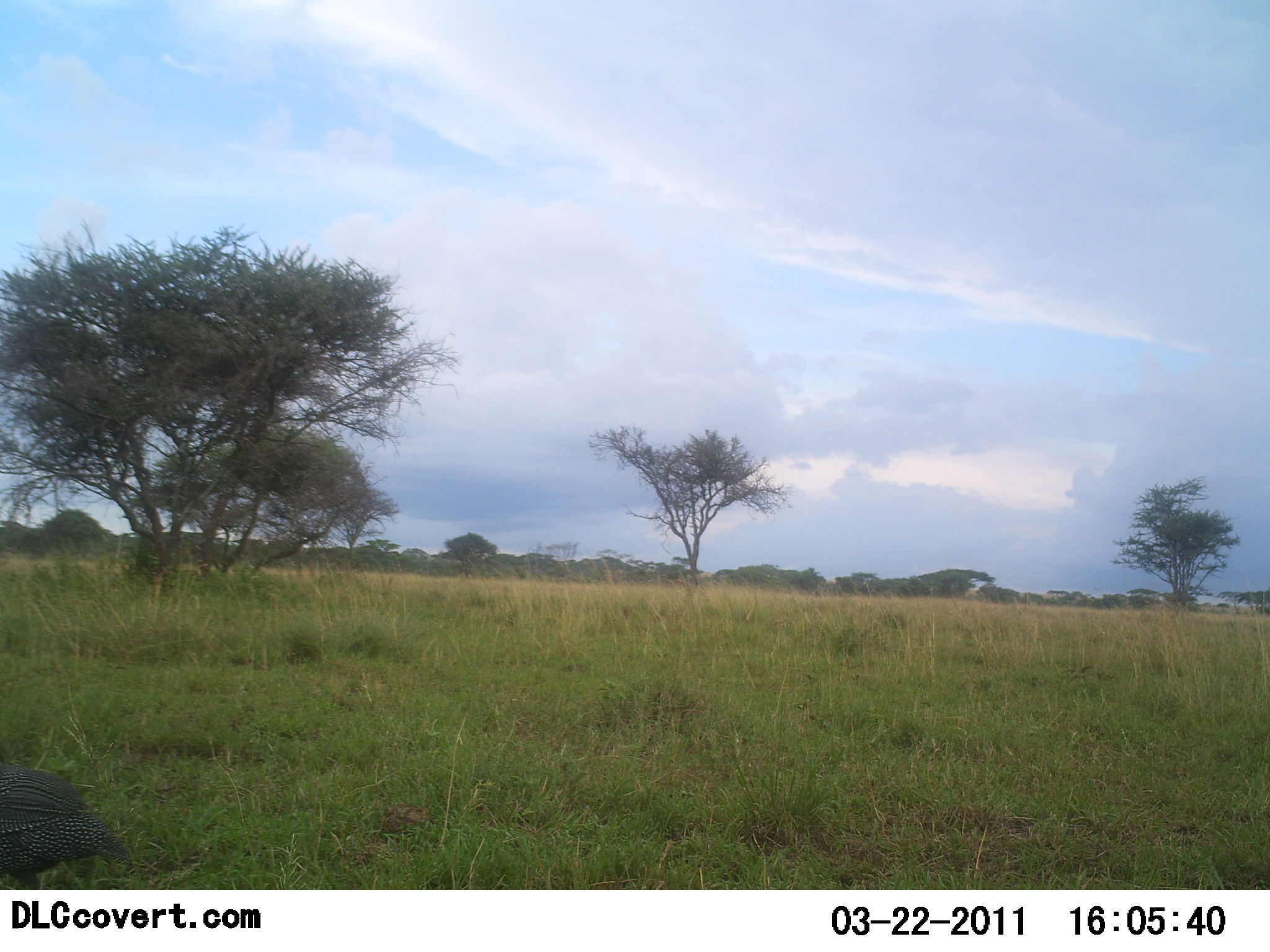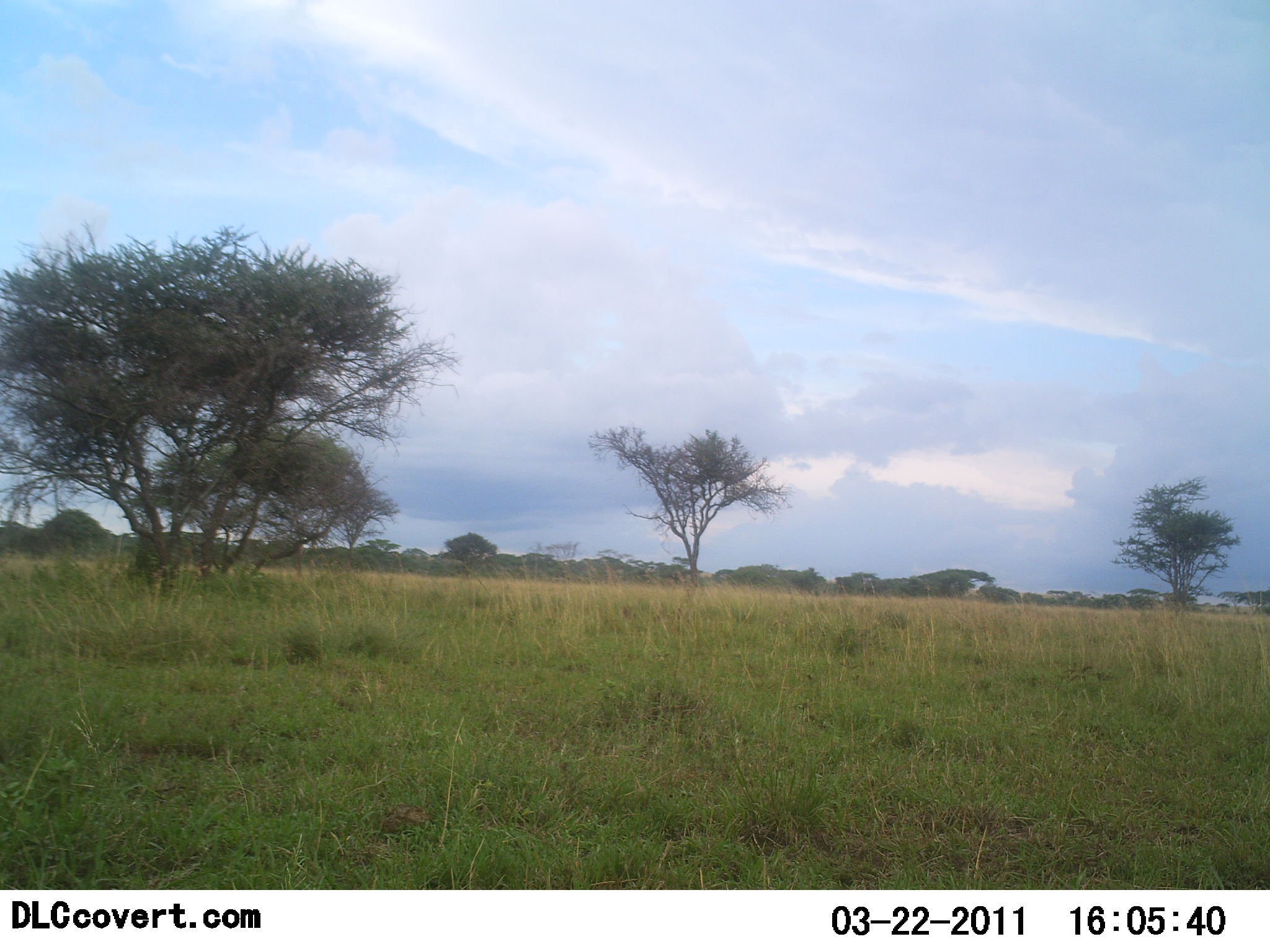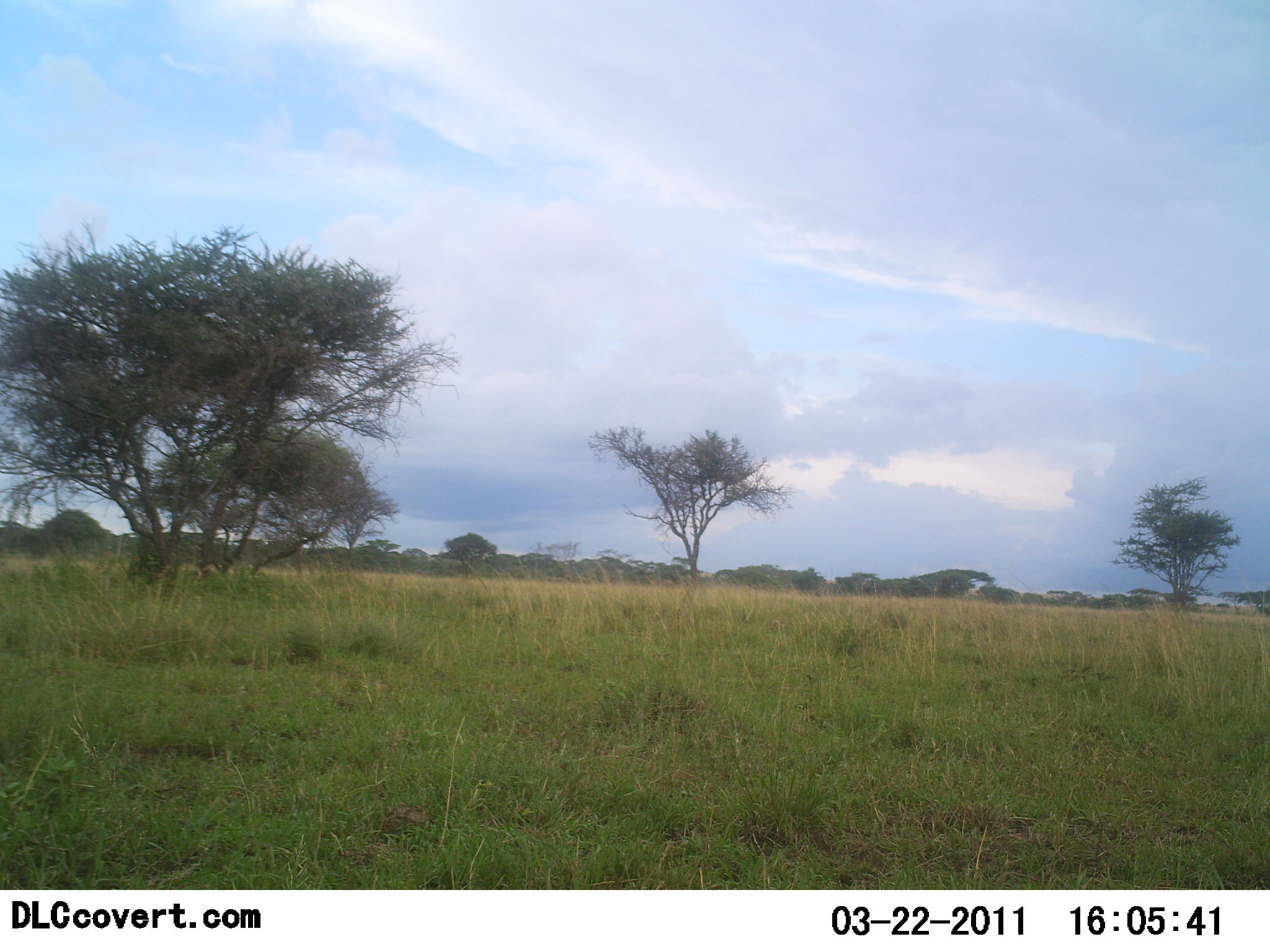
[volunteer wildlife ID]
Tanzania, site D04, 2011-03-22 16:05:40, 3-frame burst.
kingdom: Animalia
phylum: Chordata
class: Aves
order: Galliformes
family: Numididae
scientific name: Numididae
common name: guinea fowl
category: guineafowl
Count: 1.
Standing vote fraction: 17%.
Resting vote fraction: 0%.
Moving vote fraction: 83%.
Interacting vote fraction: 0%.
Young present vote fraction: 0%.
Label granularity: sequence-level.